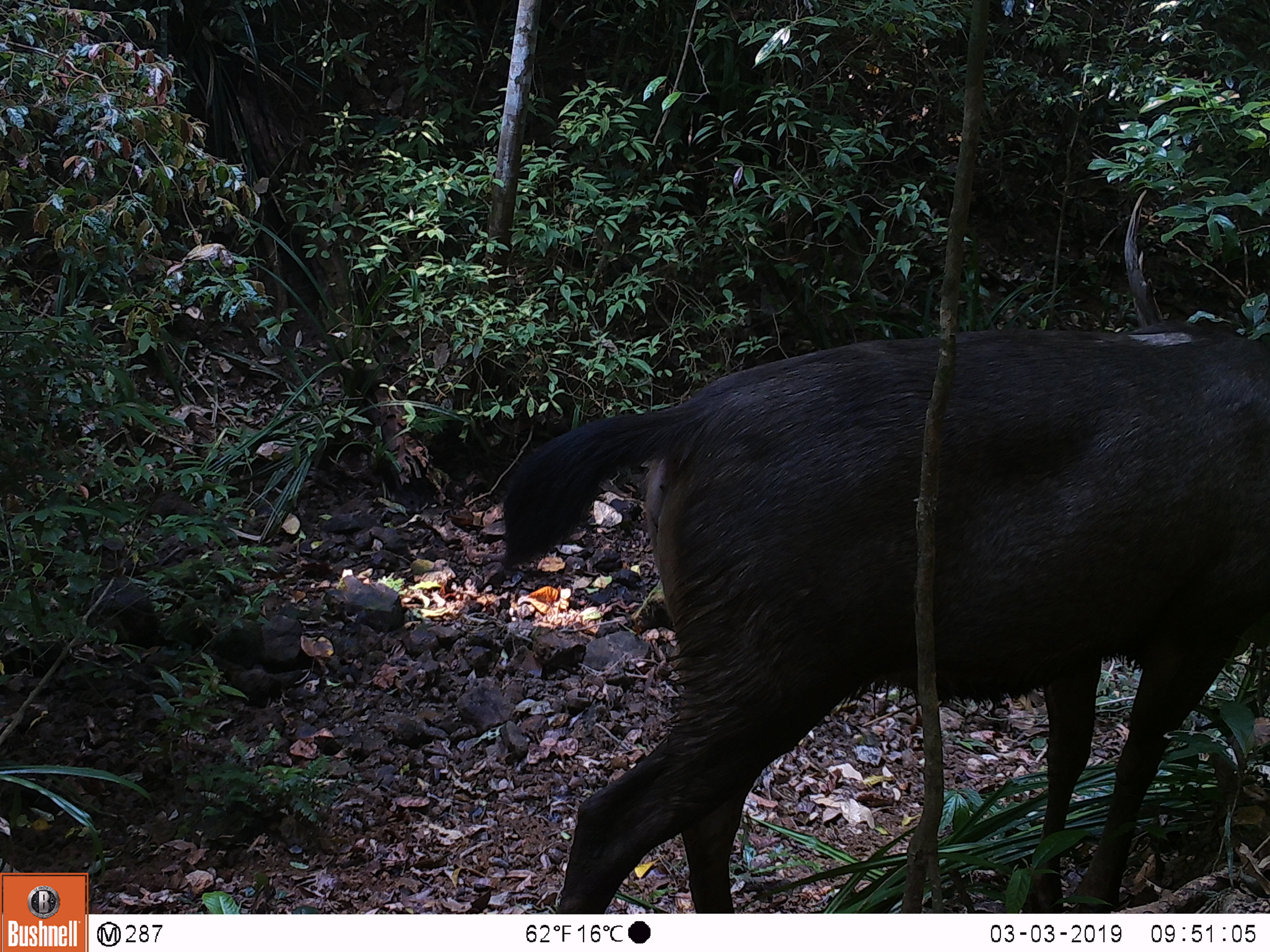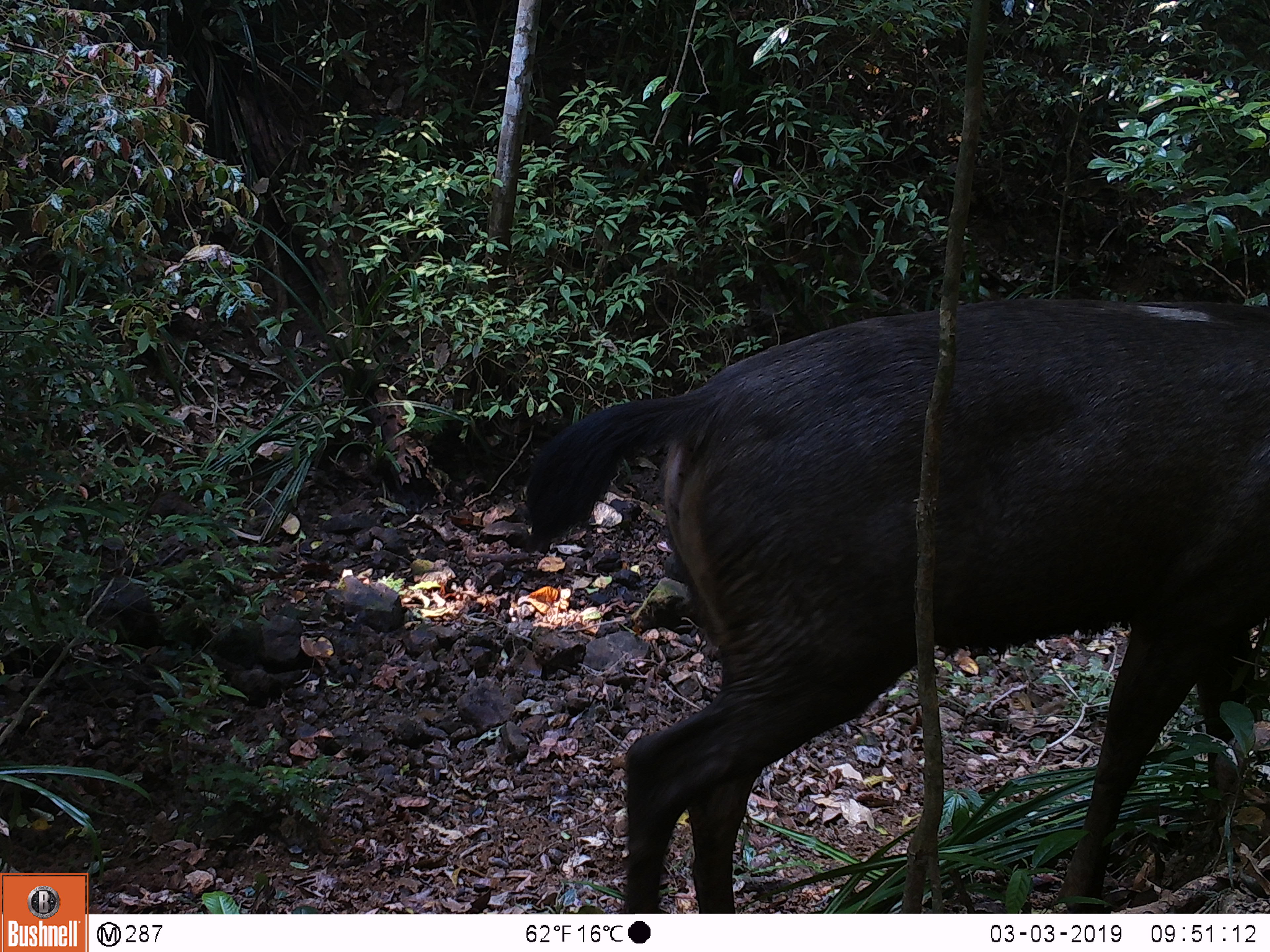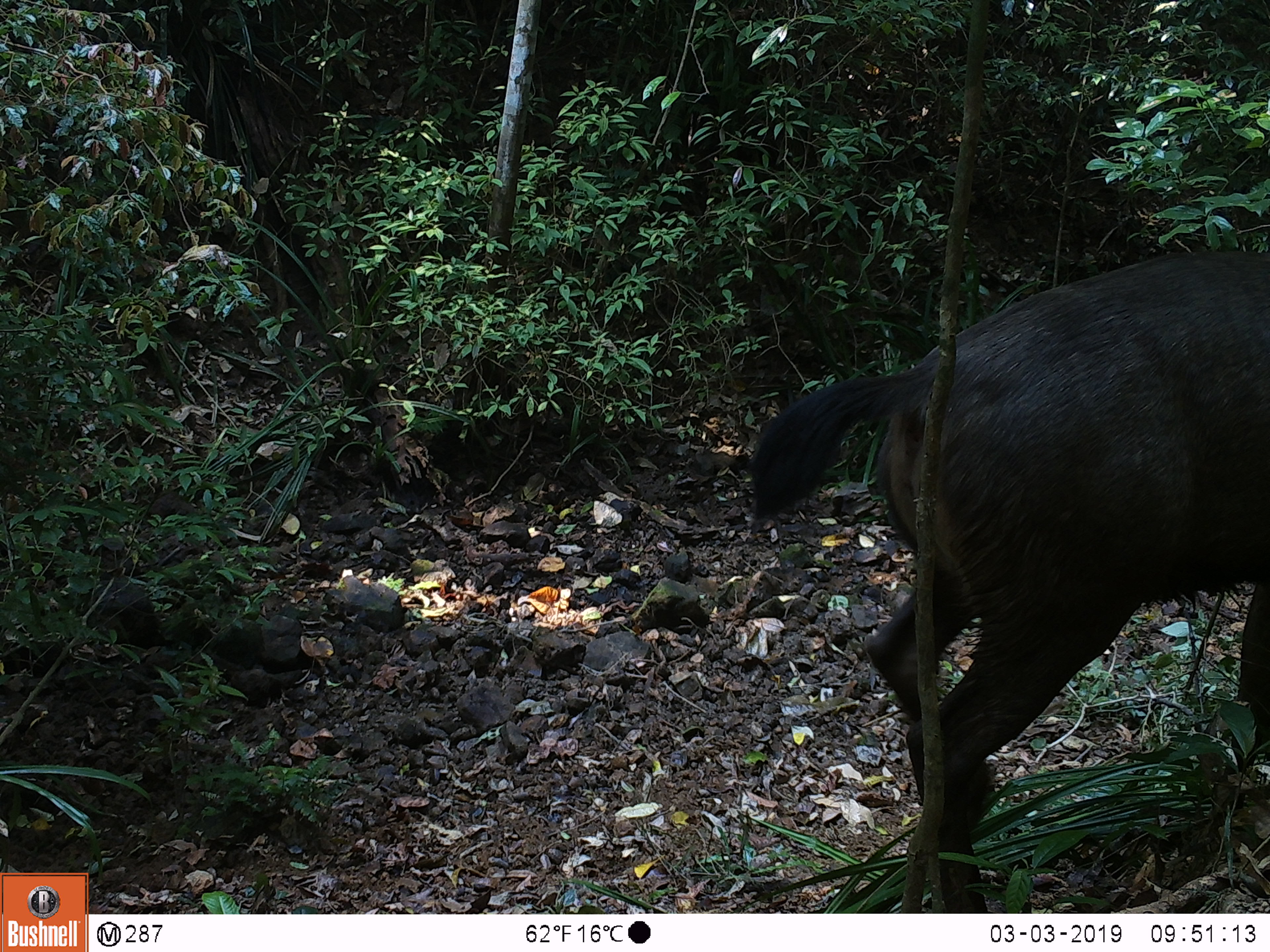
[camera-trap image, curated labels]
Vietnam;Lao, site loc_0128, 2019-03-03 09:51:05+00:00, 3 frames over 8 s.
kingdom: Animalia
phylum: Chordata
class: Mammalia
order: Artiodactyla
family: Cervidae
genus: Rusa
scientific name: Rusa unicolor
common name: sambar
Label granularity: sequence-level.